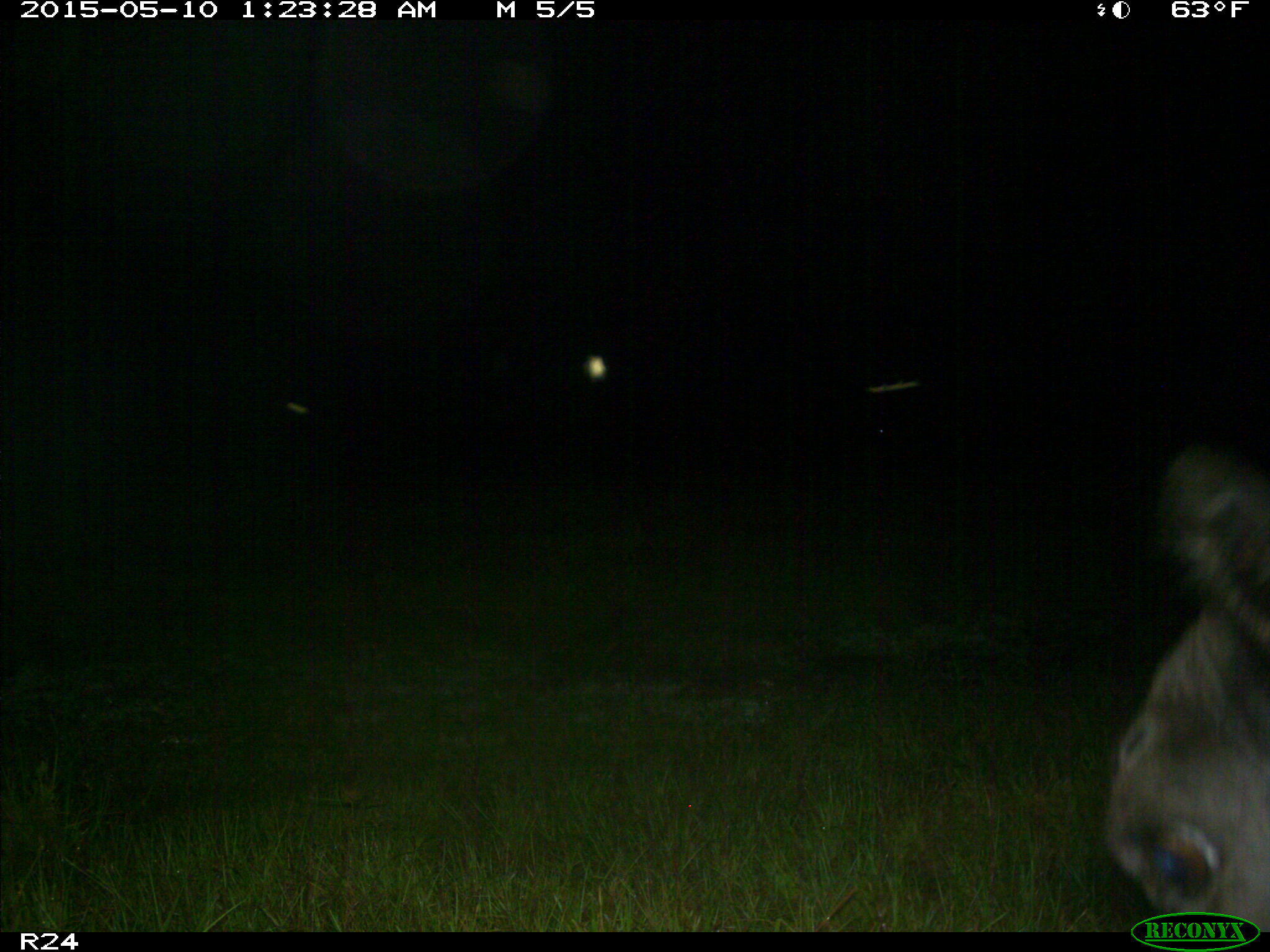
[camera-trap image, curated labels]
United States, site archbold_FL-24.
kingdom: Animalia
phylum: Chordata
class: Mammalia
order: Artiodactyla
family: Bovidae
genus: Bos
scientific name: Bos taurus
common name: domestic cow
Bos taurus (domestic cow).